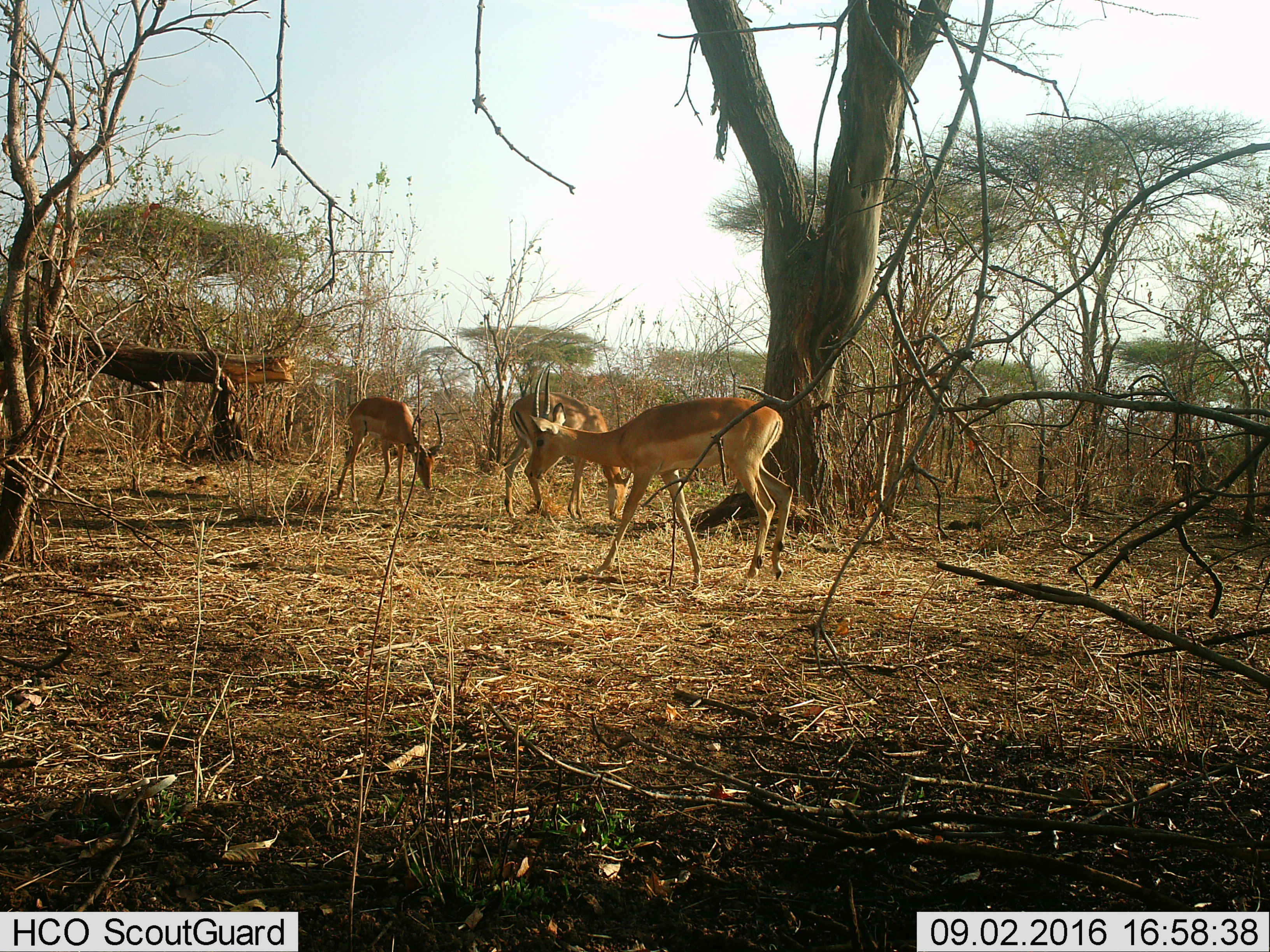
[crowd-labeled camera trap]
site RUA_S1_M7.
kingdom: Animalia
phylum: Chordata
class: Mammalia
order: Artiodactyla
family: Bovidae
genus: Aepyceros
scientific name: Aepyceros melampus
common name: impala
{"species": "impala (Aepyceros melampus)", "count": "3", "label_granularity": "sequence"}